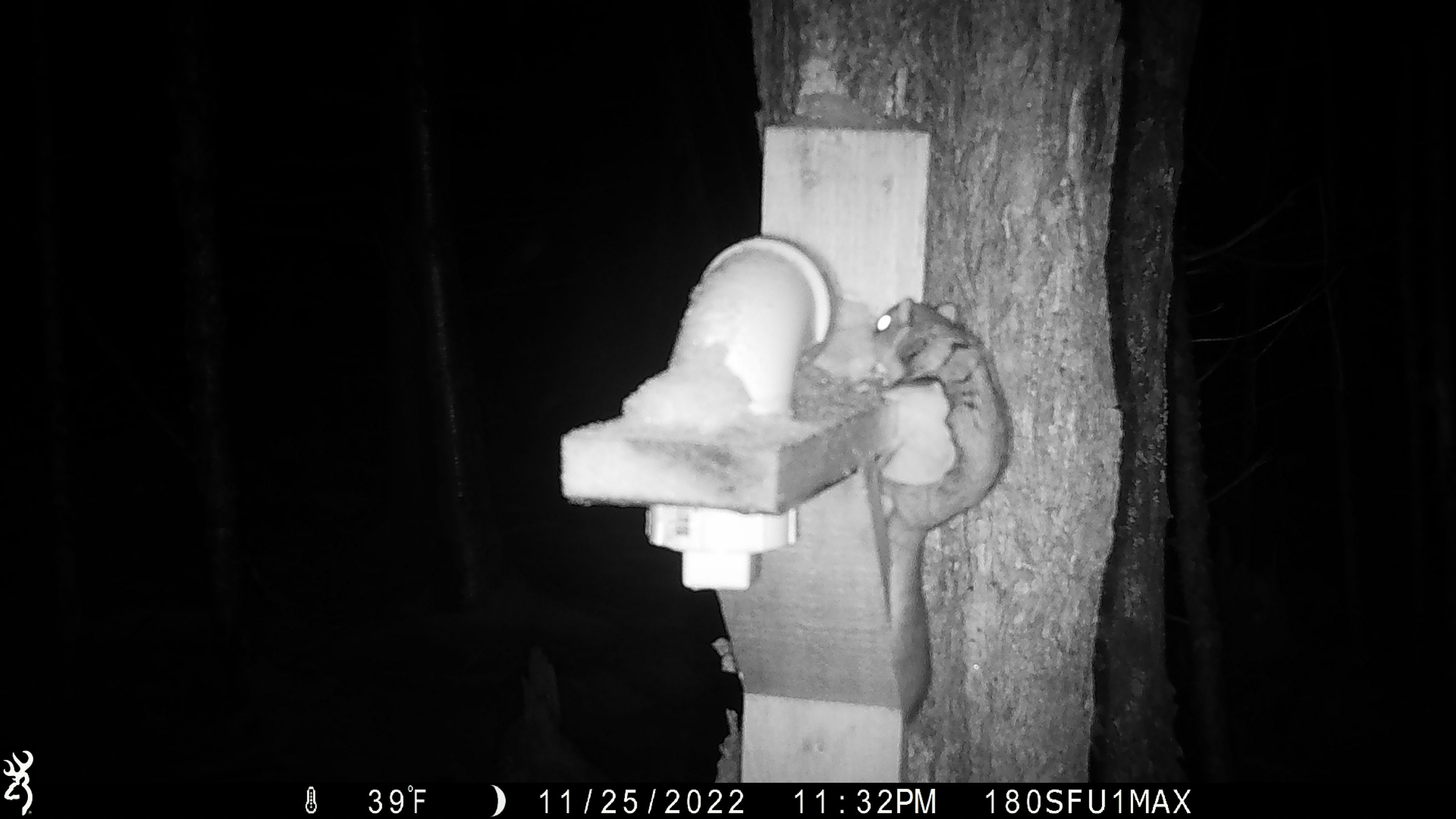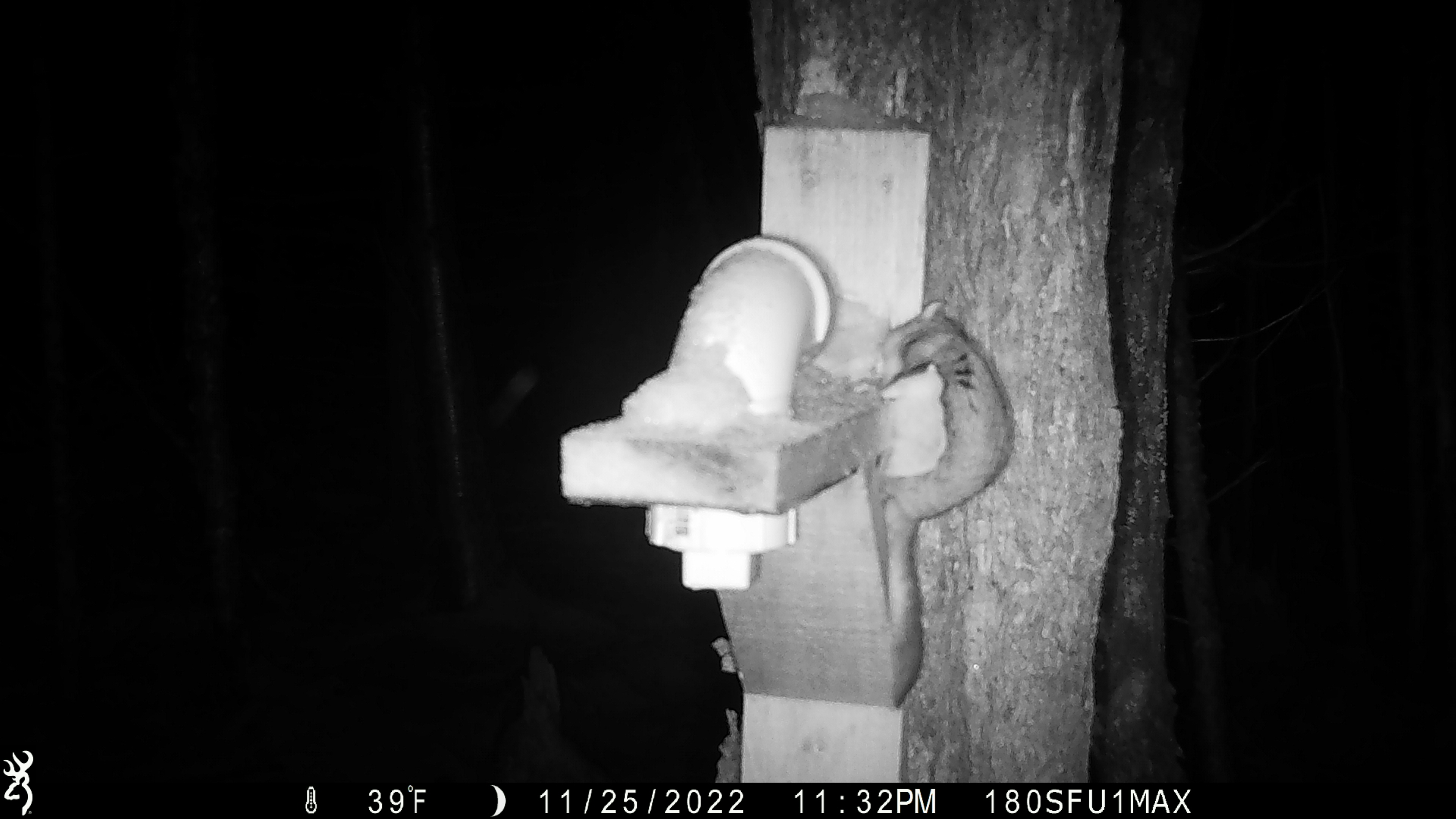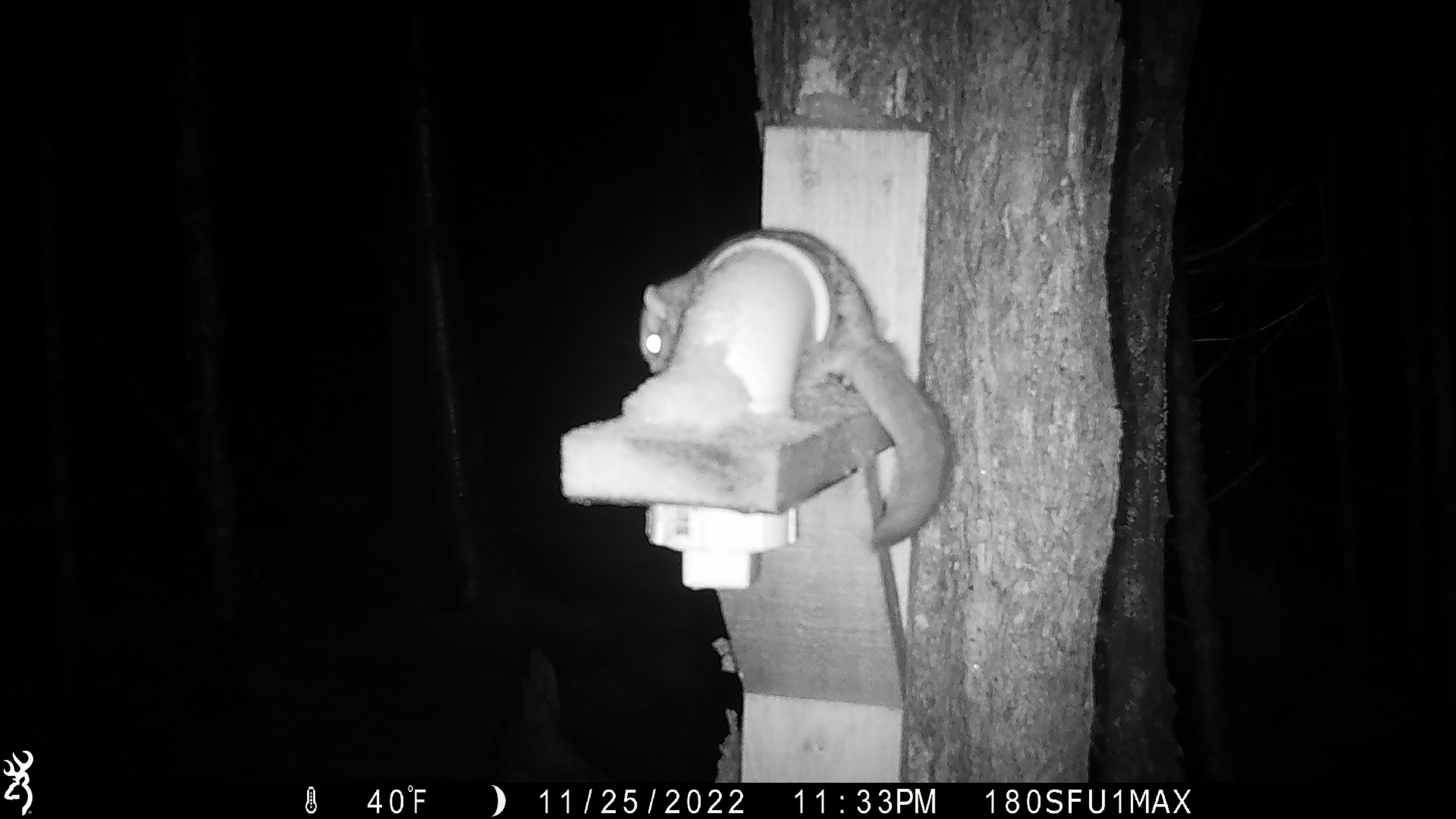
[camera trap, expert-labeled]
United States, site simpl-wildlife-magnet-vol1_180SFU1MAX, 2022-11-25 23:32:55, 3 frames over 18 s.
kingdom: Animalia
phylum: Chordata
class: Mammalia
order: Rodentia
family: Sciuridae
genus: Glaucomys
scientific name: Glaucomys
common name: flying squirrel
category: flying squirrel sp.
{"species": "flying squirrel sp. (flying squirrel) (Glaucomys)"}